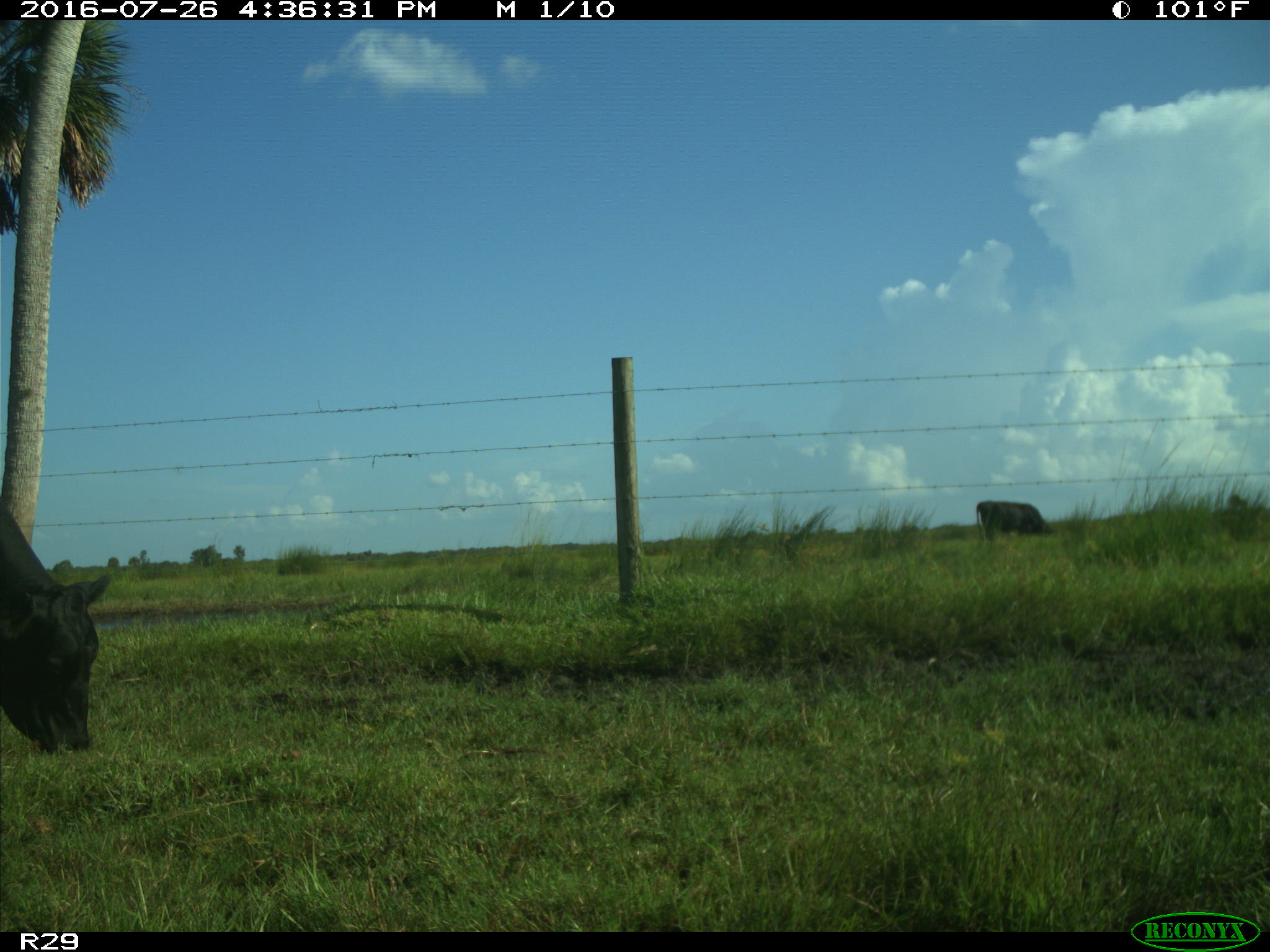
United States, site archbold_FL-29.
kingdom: Animalia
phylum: Chordata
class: Mammalia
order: Artiodactyla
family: Bovidae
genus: Bos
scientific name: Bos taurus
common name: domestic cow